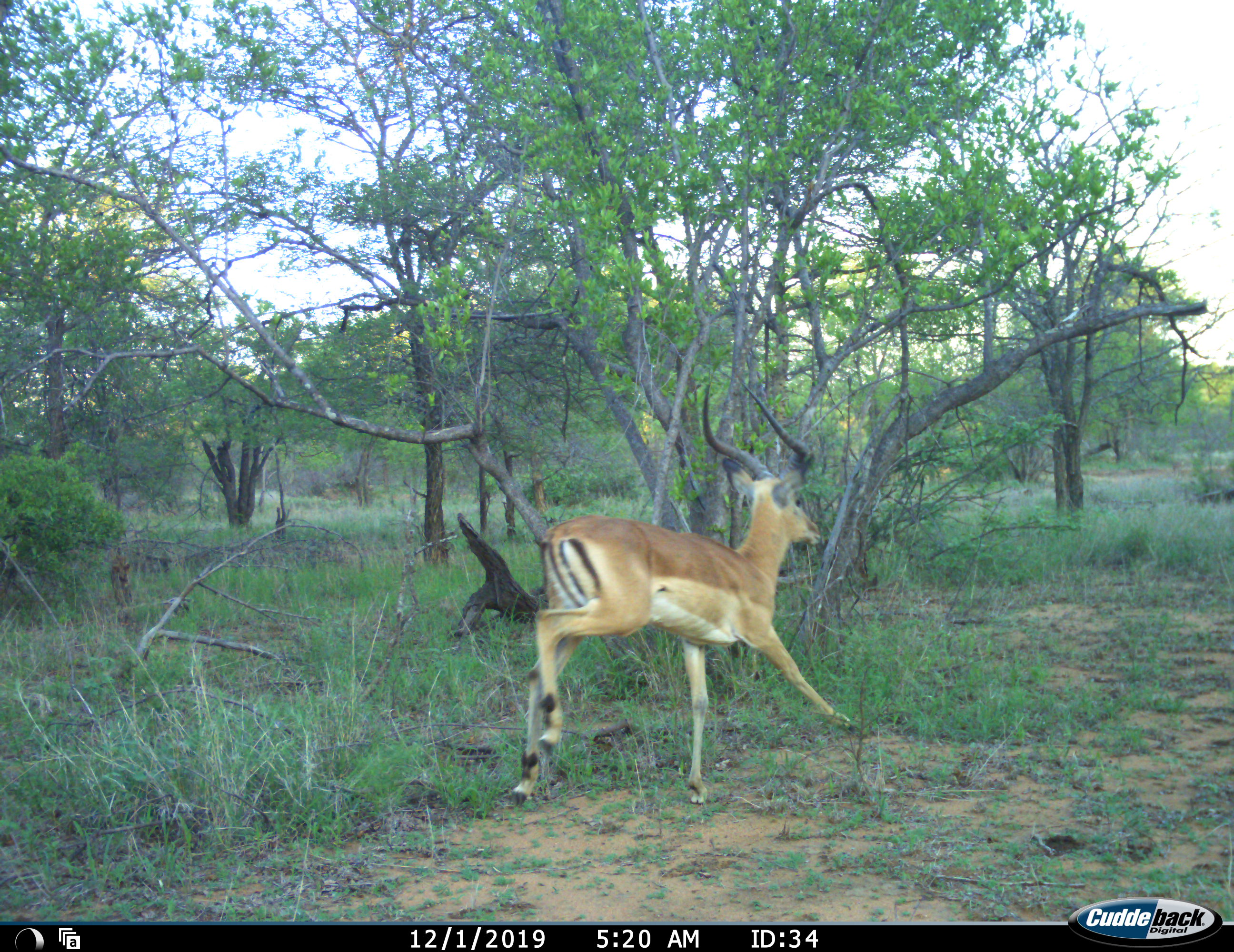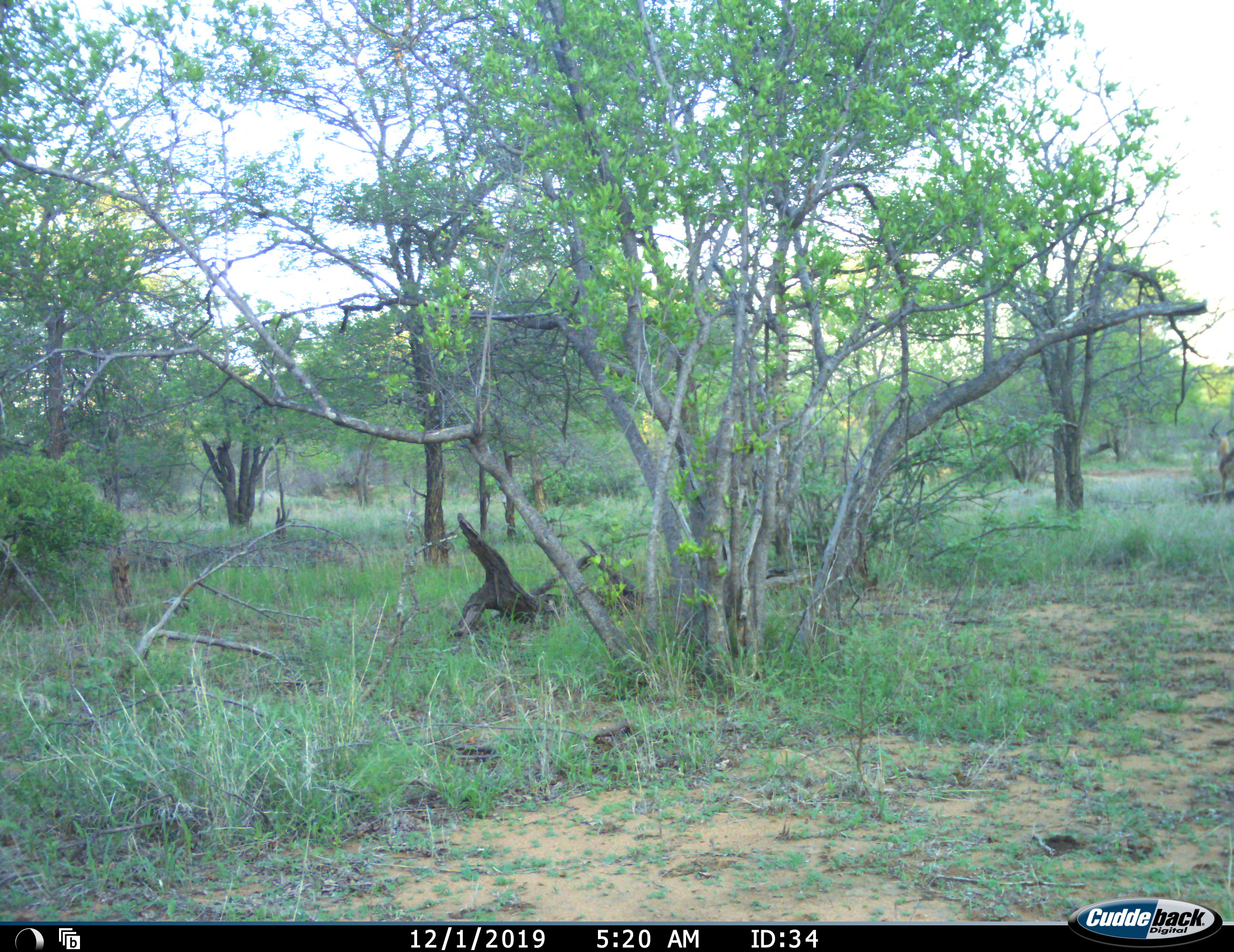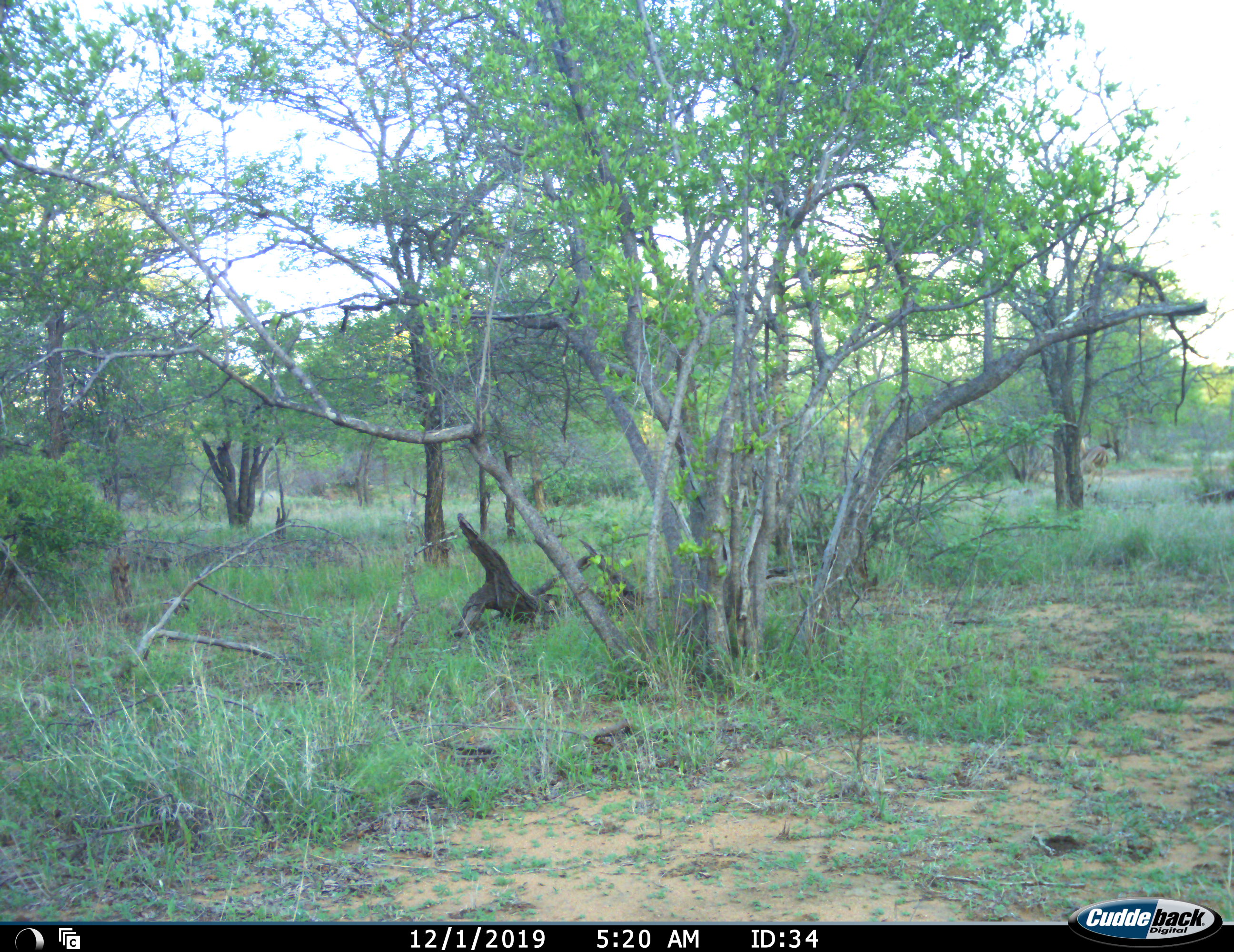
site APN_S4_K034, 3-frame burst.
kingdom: Animalia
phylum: Chordata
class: Mammalia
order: Artiodactyla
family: Bovidae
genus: Aepyceros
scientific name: Aepyceros melampus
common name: impala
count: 1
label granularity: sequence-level